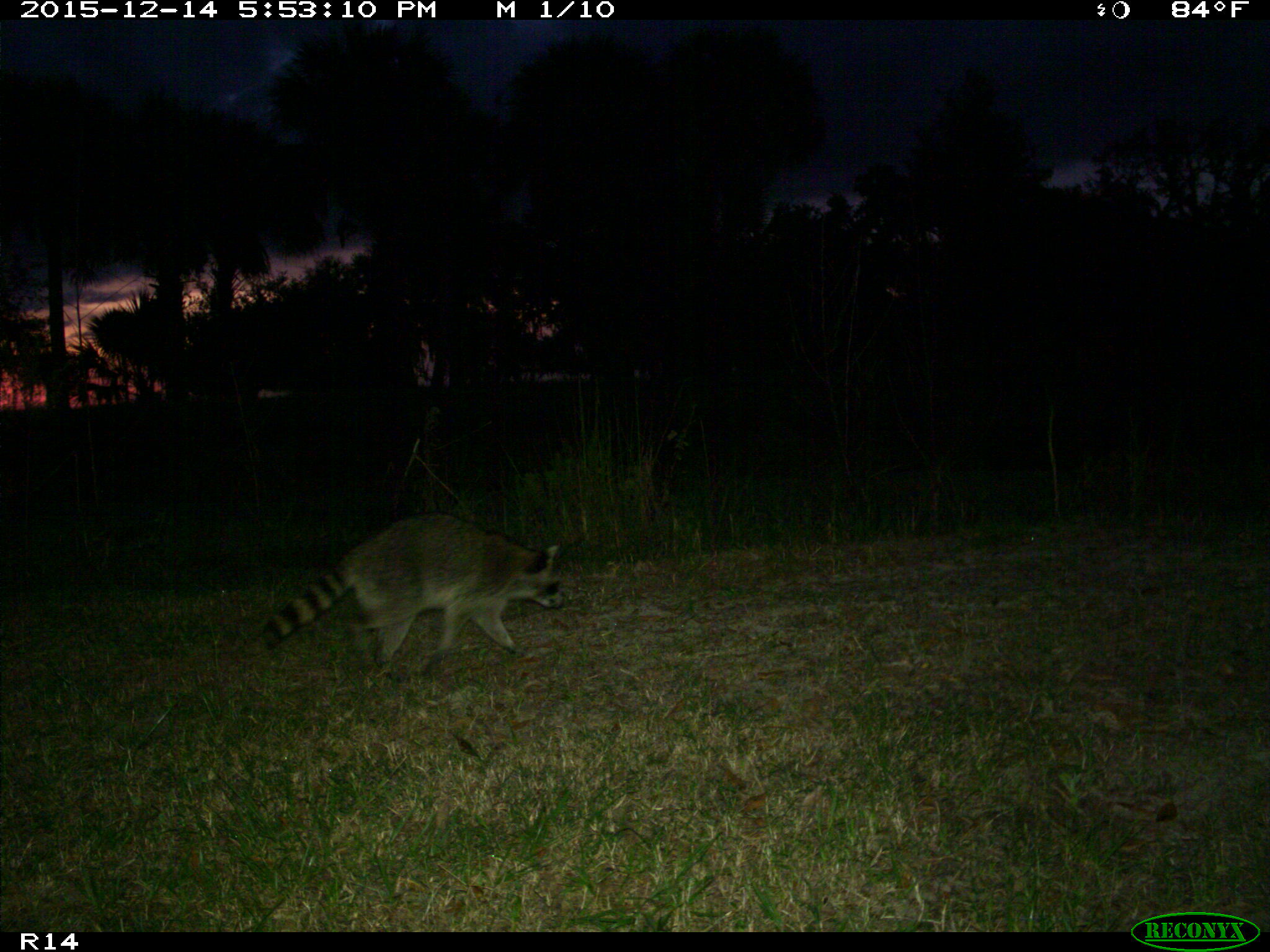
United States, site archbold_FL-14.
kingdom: Animalia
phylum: Chordata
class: Mammalia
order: Carnivora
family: Procyonidae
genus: Procyon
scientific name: Procyon lotor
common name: common raccoon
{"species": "Procyon lotor (common raccoon)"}